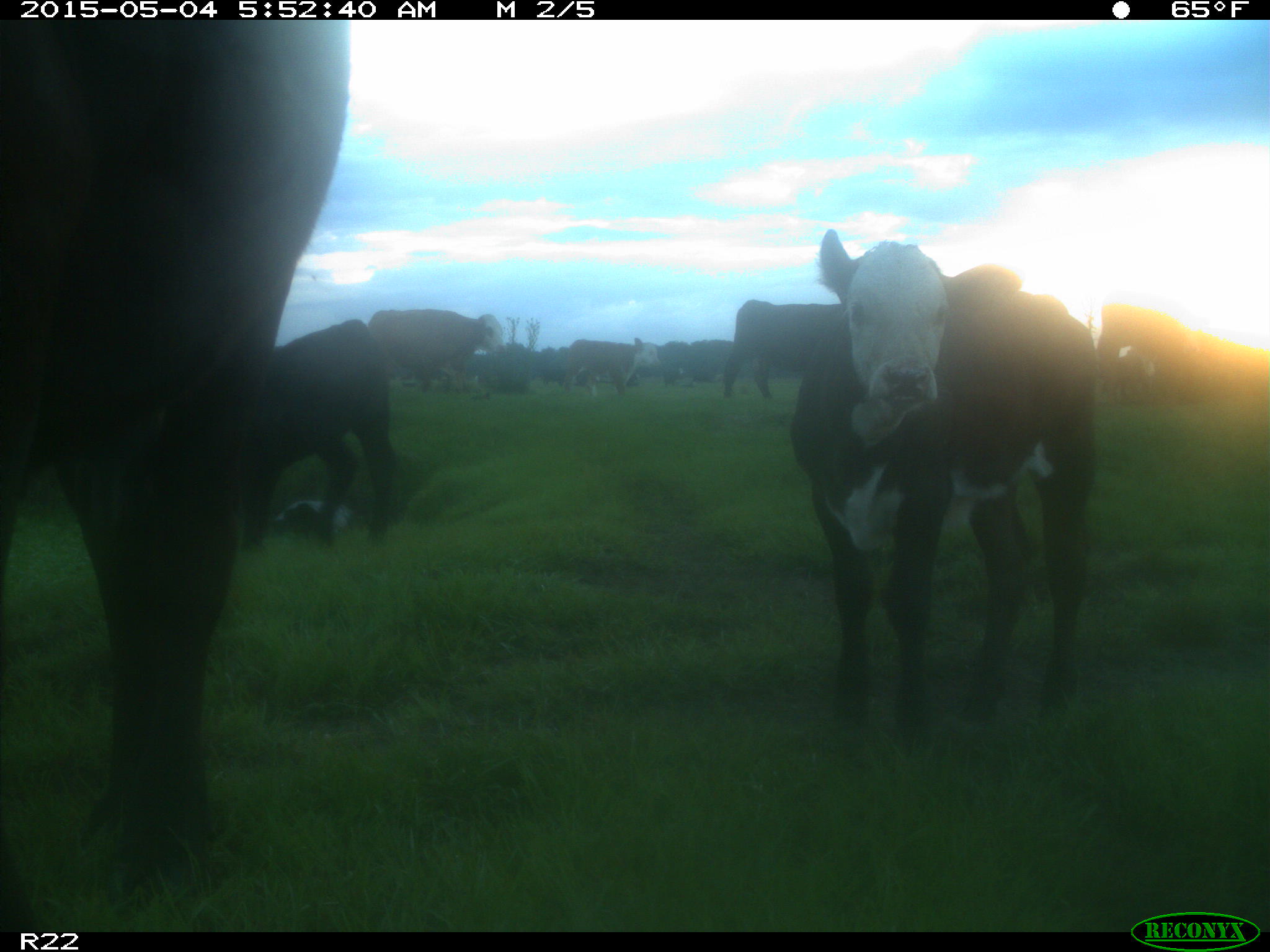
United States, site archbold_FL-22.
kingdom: Animalia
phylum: Chordata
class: Mammalia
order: Artiodactyla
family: Bovidae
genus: Bos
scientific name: Bos taurus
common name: domestic cow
Bos taurus (domestic cow).